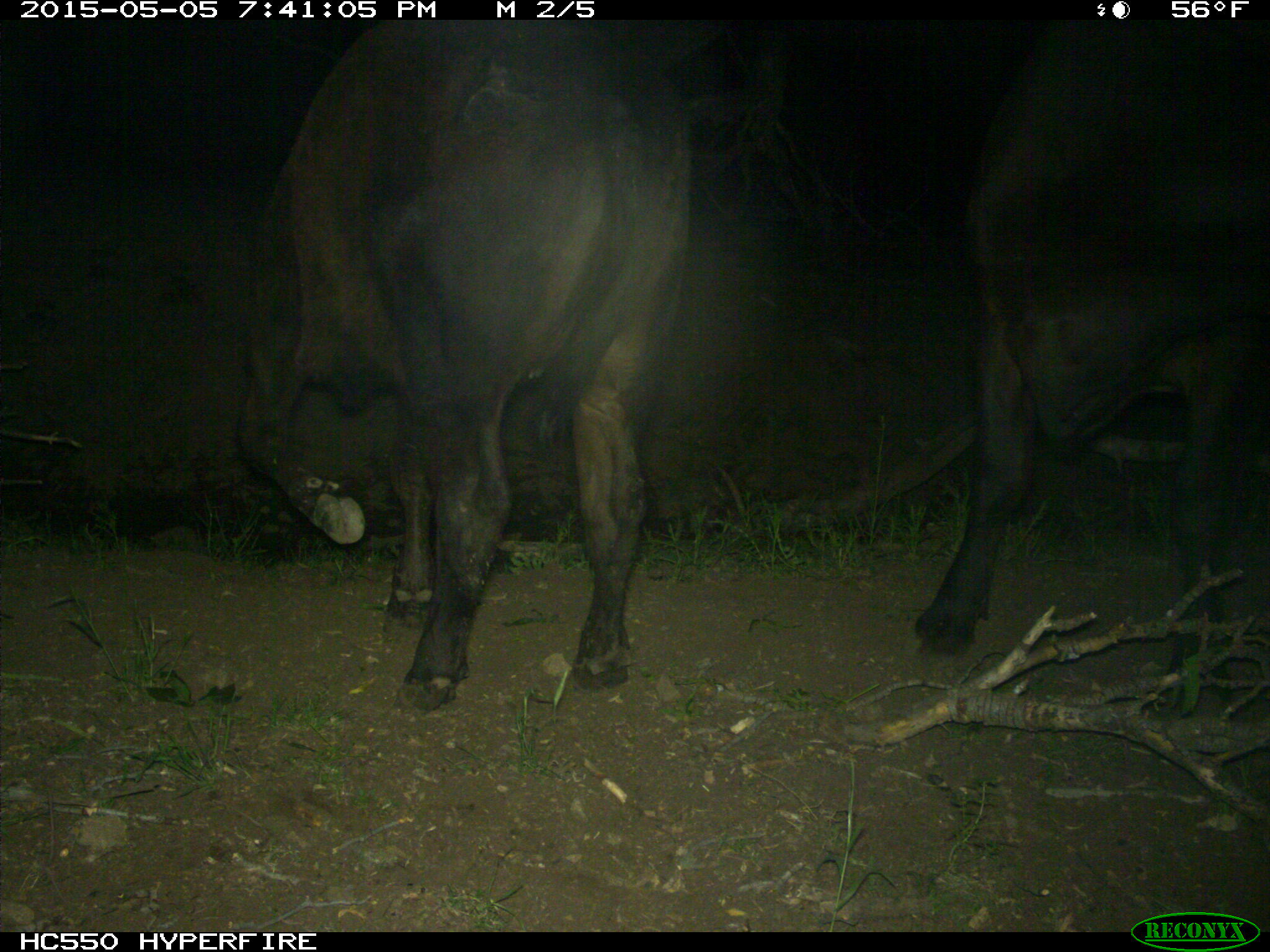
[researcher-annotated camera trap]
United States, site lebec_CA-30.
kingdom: Animalia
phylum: Chordata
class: Mammalia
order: Artiodactyla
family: Bovidae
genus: Bos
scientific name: Bos taurus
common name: domestic cow